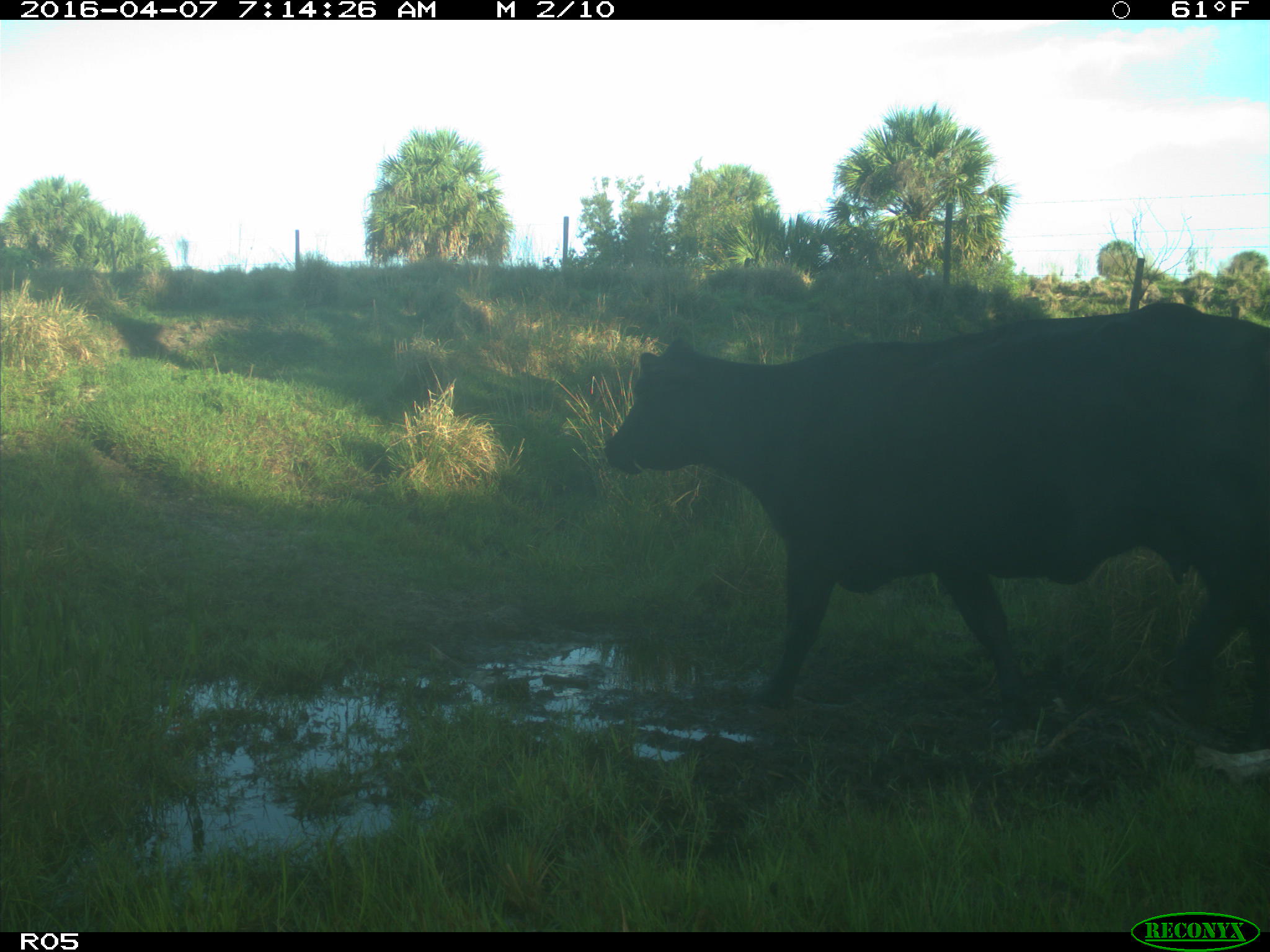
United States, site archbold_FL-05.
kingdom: Animalia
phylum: Chordata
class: Mammalia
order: Artiodactyla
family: Bovidae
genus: Bos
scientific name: Bos taurus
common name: domestic cow